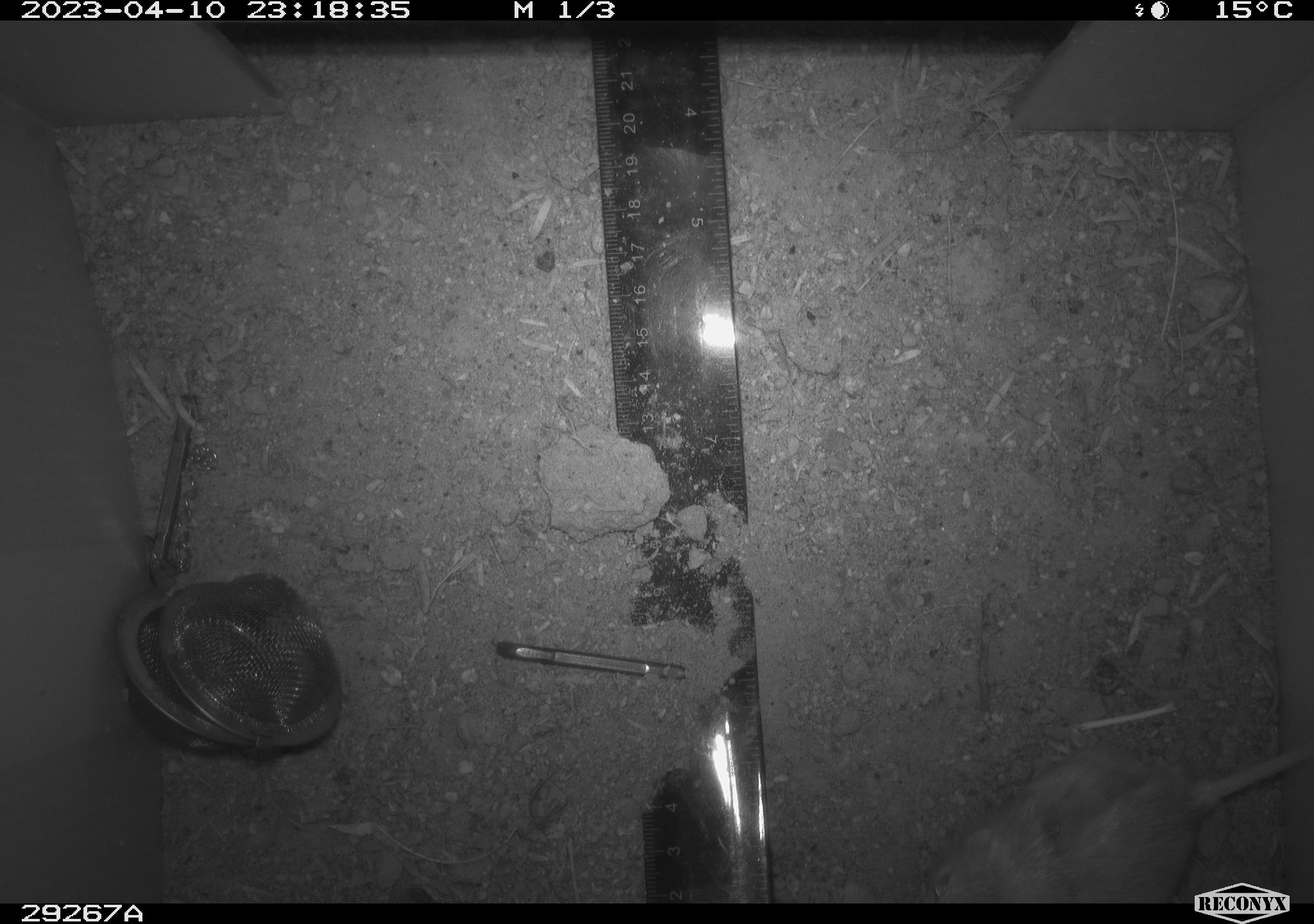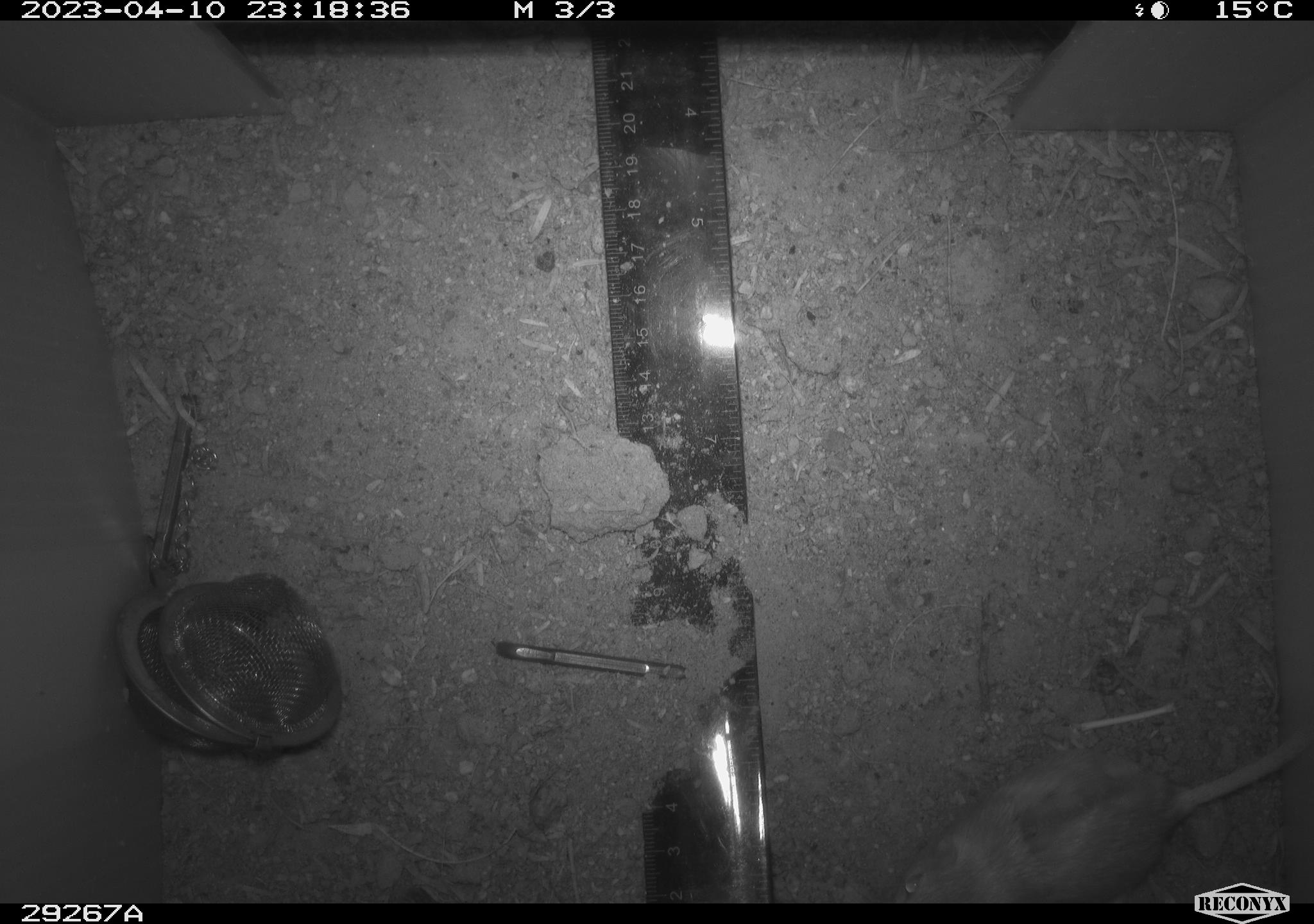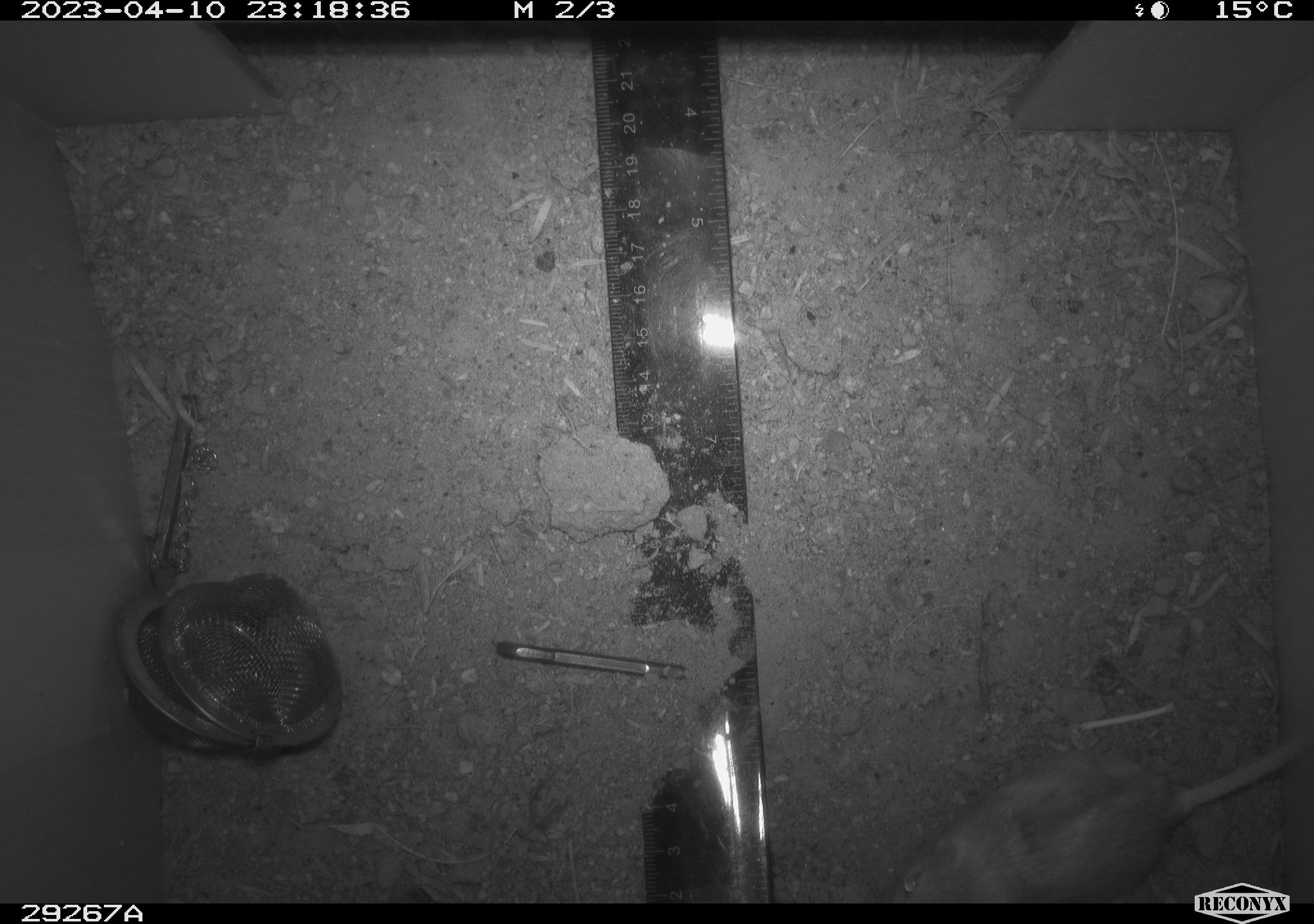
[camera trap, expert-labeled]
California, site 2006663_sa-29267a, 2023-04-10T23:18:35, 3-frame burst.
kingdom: Animalia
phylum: Chordata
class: Mammalia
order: Rodentia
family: Heteromyidae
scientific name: Heteromyidae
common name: kangaroo rats and pocket mice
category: heteromyidae family